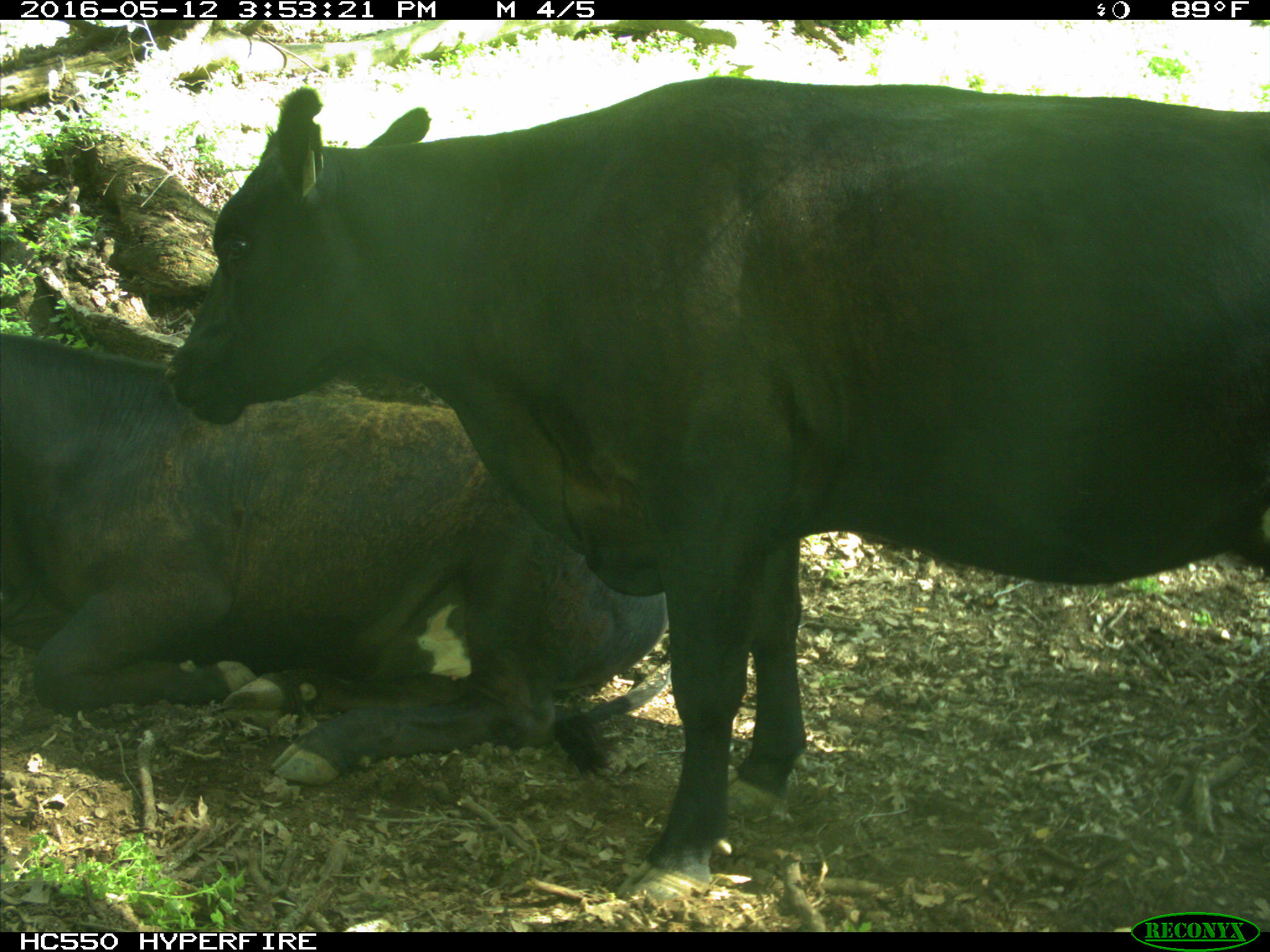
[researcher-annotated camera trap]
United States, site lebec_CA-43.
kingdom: Animalia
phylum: Chordata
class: Mammalia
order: Artiodactyla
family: Bovidae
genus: Bos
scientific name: Bos taurus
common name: domestic cow